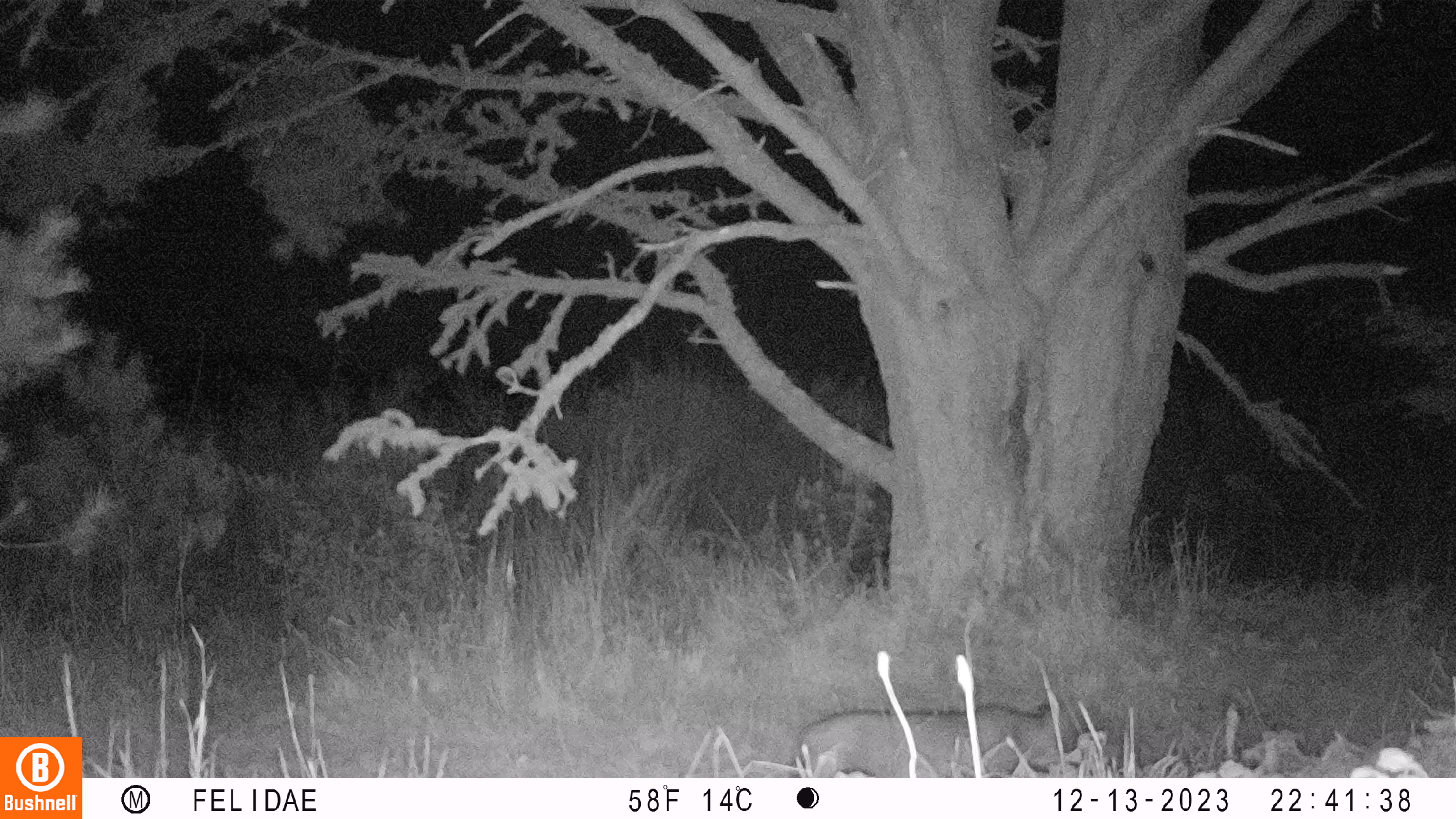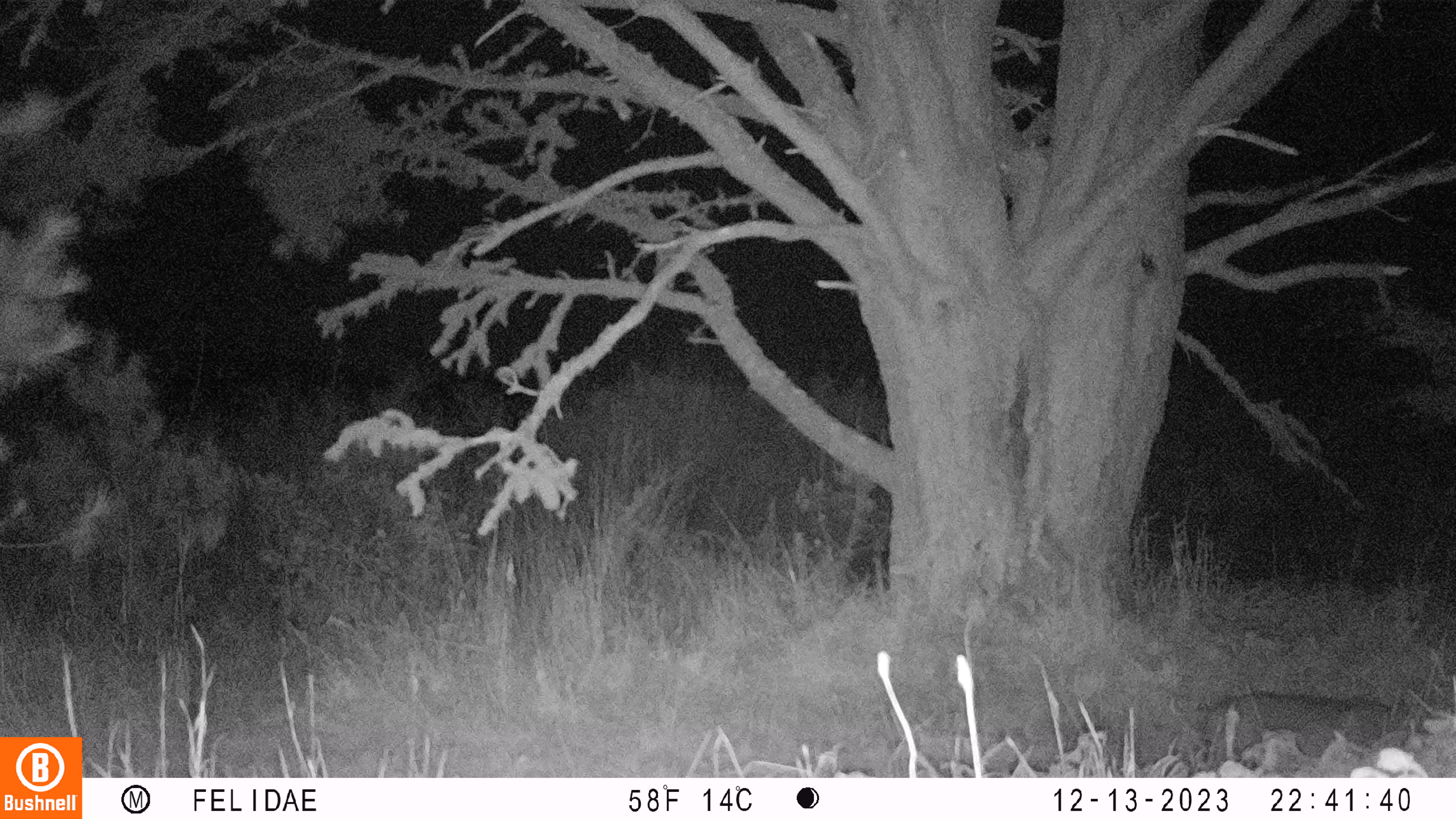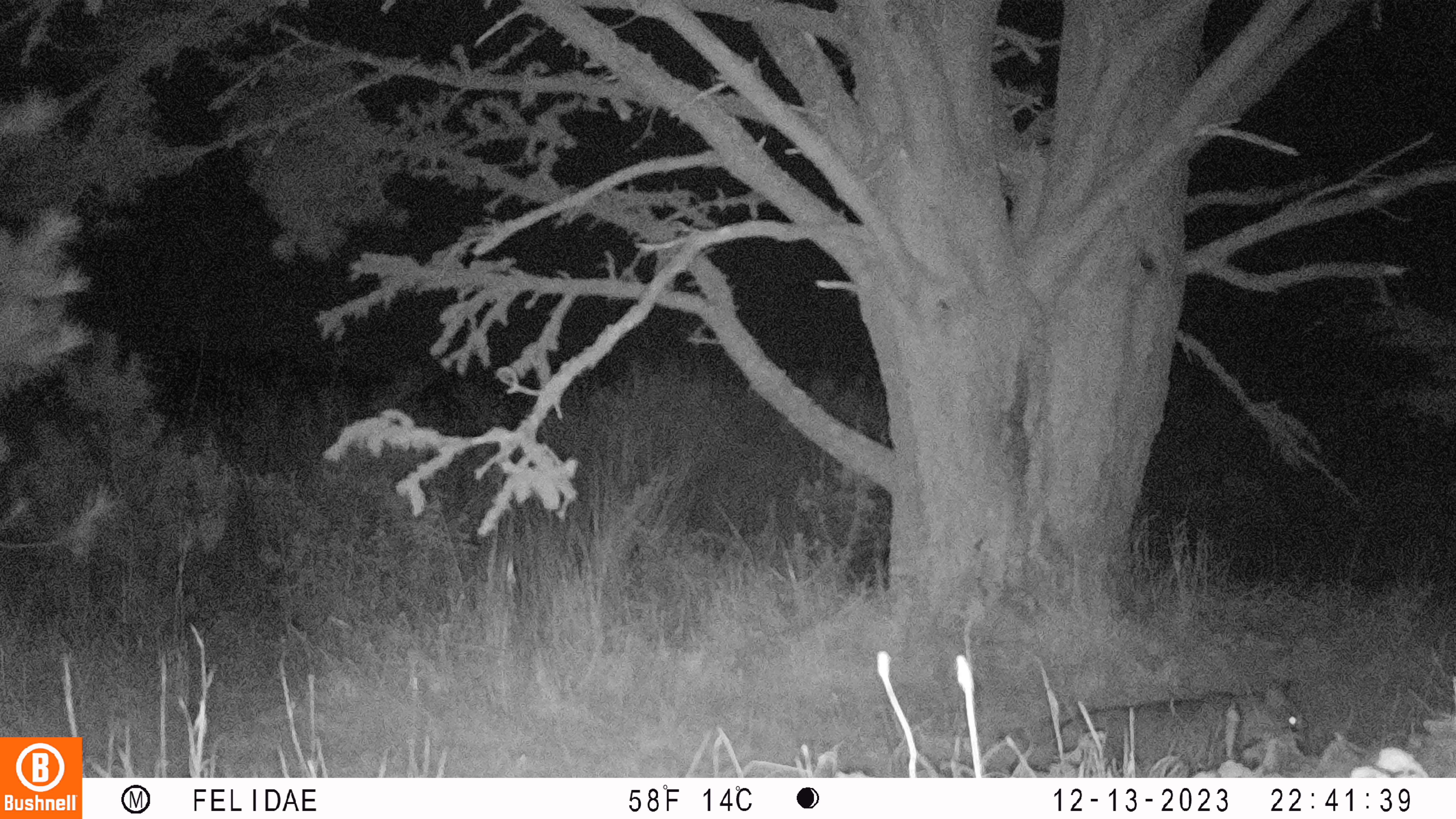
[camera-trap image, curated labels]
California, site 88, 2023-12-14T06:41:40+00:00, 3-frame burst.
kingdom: Animalia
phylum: Chordata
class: Mammalia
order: Carnivora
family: Felidae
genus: Lynx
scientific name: Lynx rufus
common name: bobcat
Bobcat (Lynx rufus).